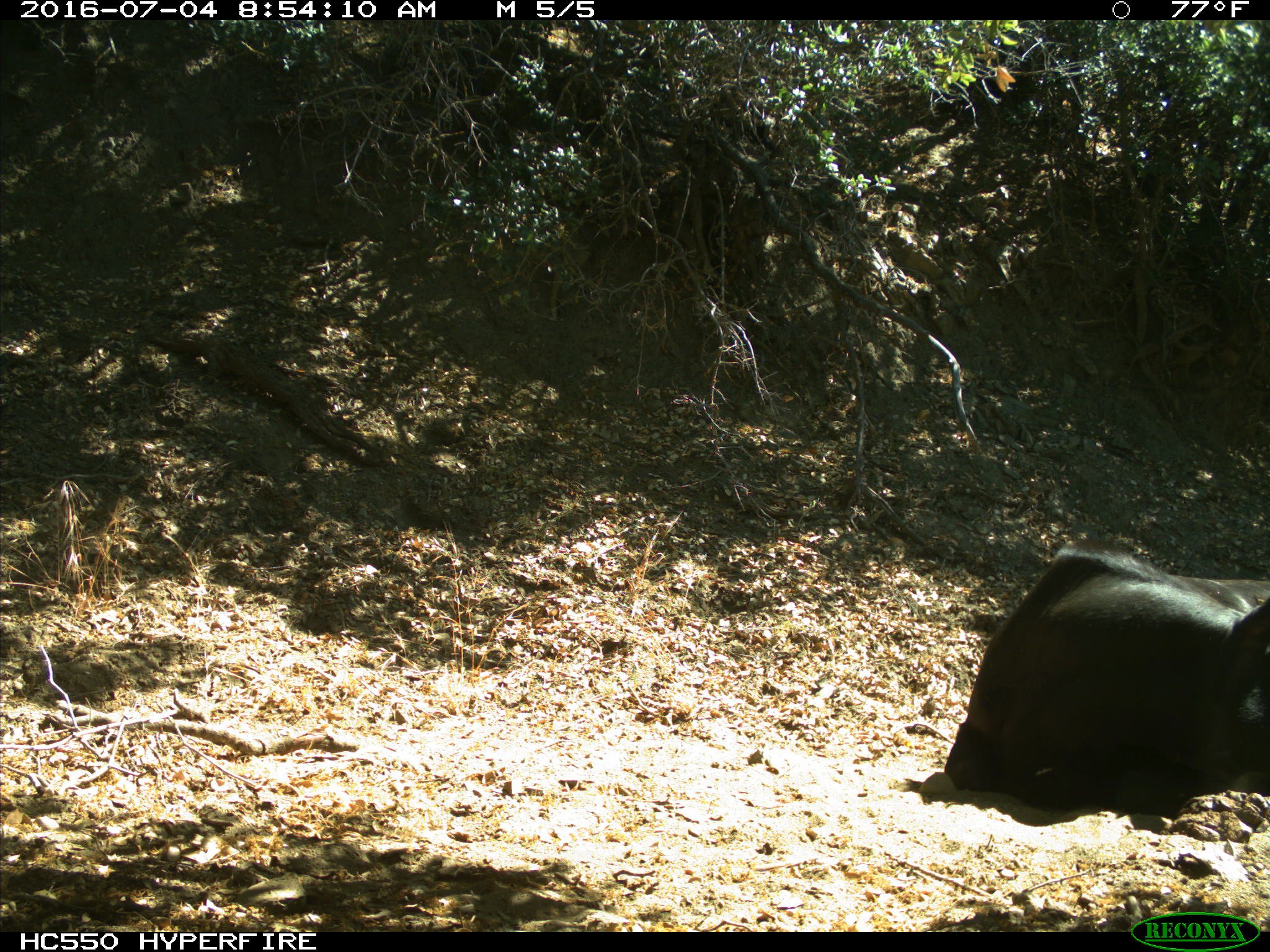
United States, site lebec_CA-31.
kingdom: Animalia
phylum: Chordata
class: Mammalia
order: Artiodactyla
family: Bovidae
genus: Bos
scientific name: Bos taurus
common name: domestic cow